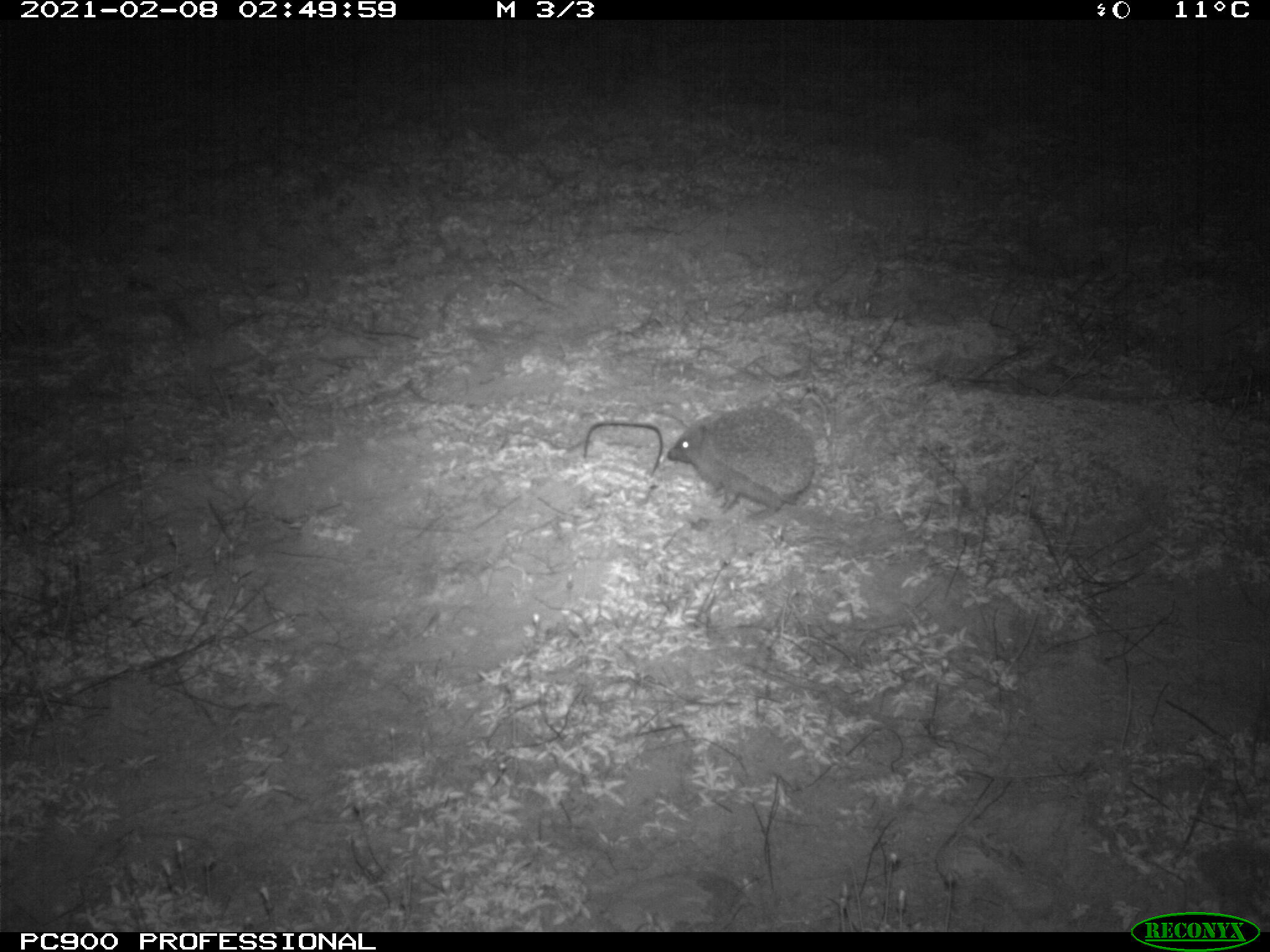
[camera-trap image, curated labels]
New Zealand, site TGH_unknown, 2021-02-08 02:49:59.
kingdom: Animalia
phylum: Chordata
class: Mammalia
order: Eulipotyphla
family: Erinaceidae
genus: Erinaceus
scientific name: Erinaceus europaeus europaeus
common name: european hedgehog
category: hedgehog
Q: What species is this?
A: Hedgehog (european hedgehog) (Erinaceus europaeus europaeus).